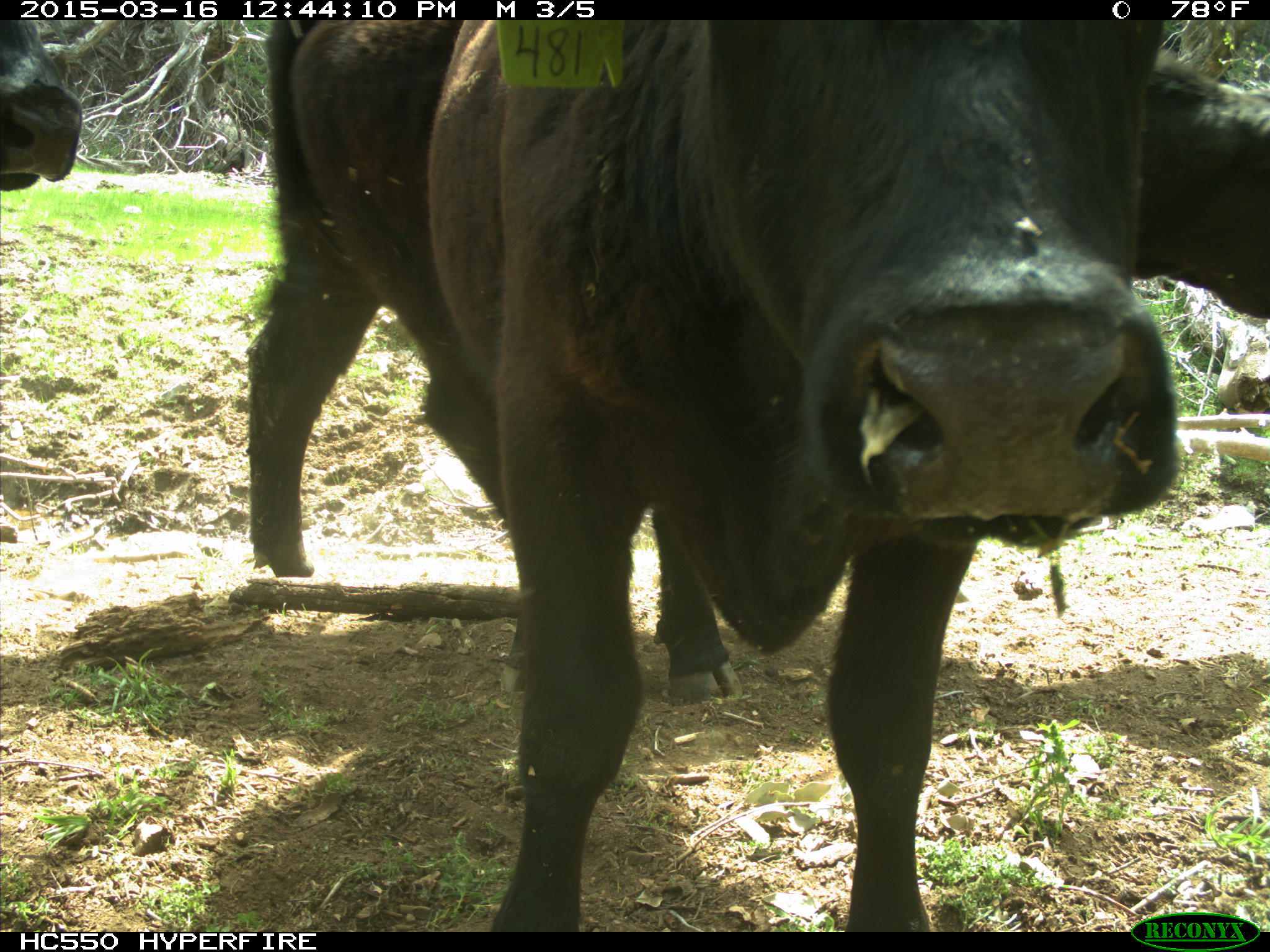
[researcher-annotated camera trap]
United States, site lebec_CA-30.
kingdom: Animalia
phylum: Chordata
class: Mammalia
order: Artiodactyla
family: Bovidae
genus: Bos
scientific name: Bos taurus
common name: domestic cow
Bos taurus (domestic cow).